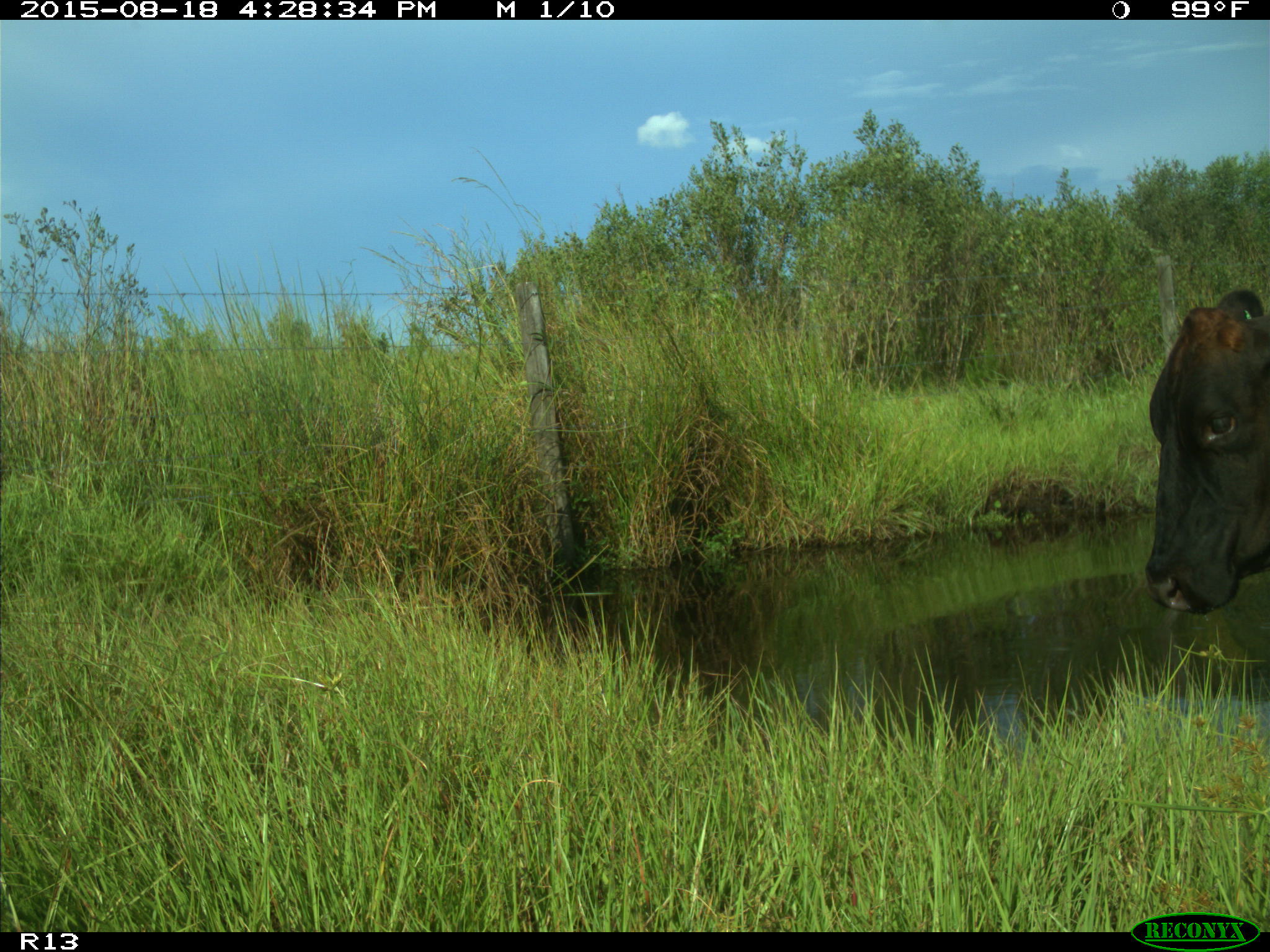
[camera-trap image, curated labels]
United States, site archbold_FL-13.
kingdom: Animalia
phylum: Chordata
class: Mammalia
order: Artiodactyla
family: Bovidae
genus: Bos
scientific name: Bos taurus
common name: domestic cow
Bos taurus (domestic cow).